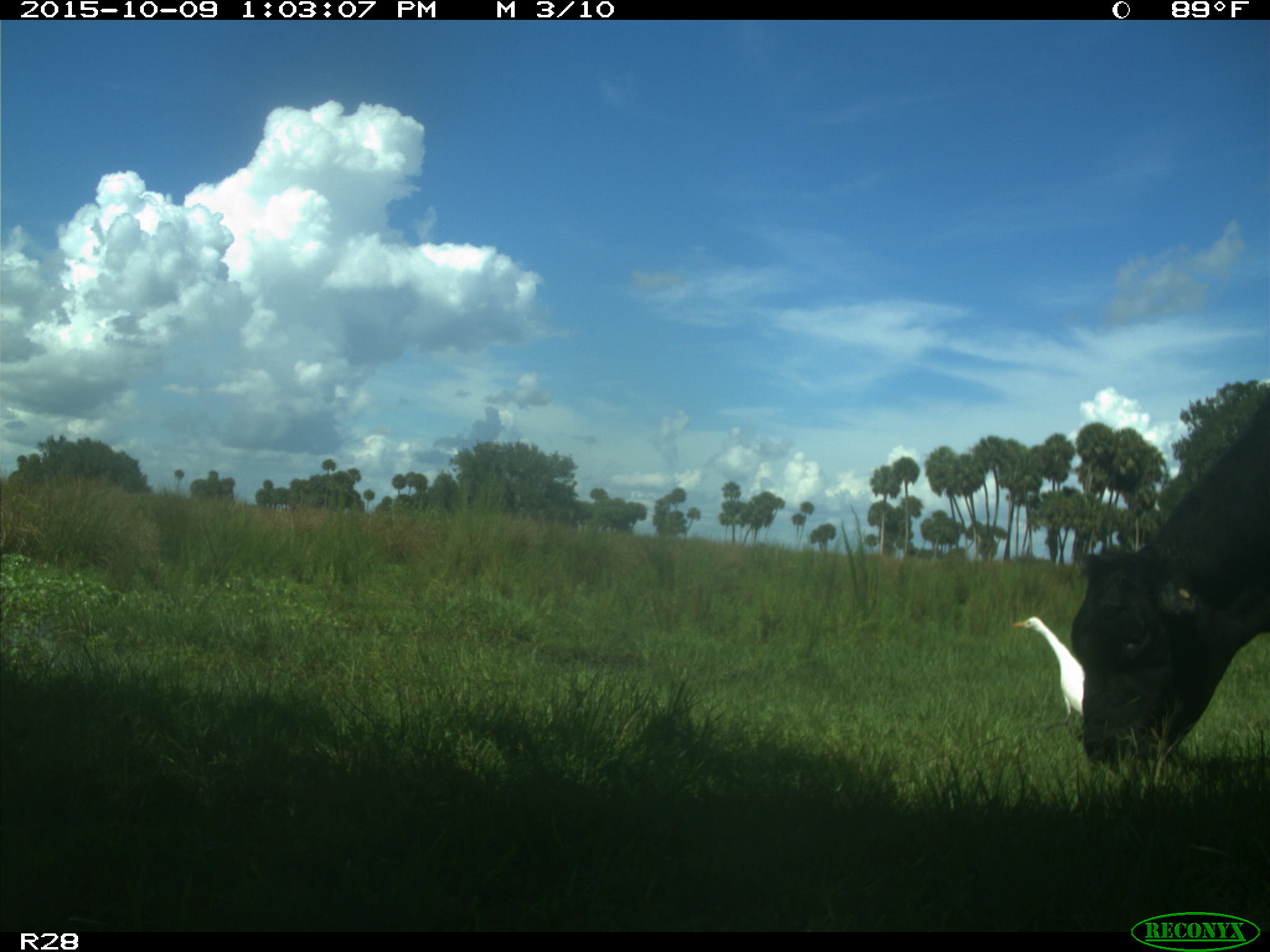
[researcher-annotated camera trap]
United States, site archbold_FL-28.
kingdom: Animalia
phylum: Chordata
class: Mammalia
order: Artiodactyla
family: Bovidae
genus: Bos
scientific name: Bos taurus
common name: domestic cow